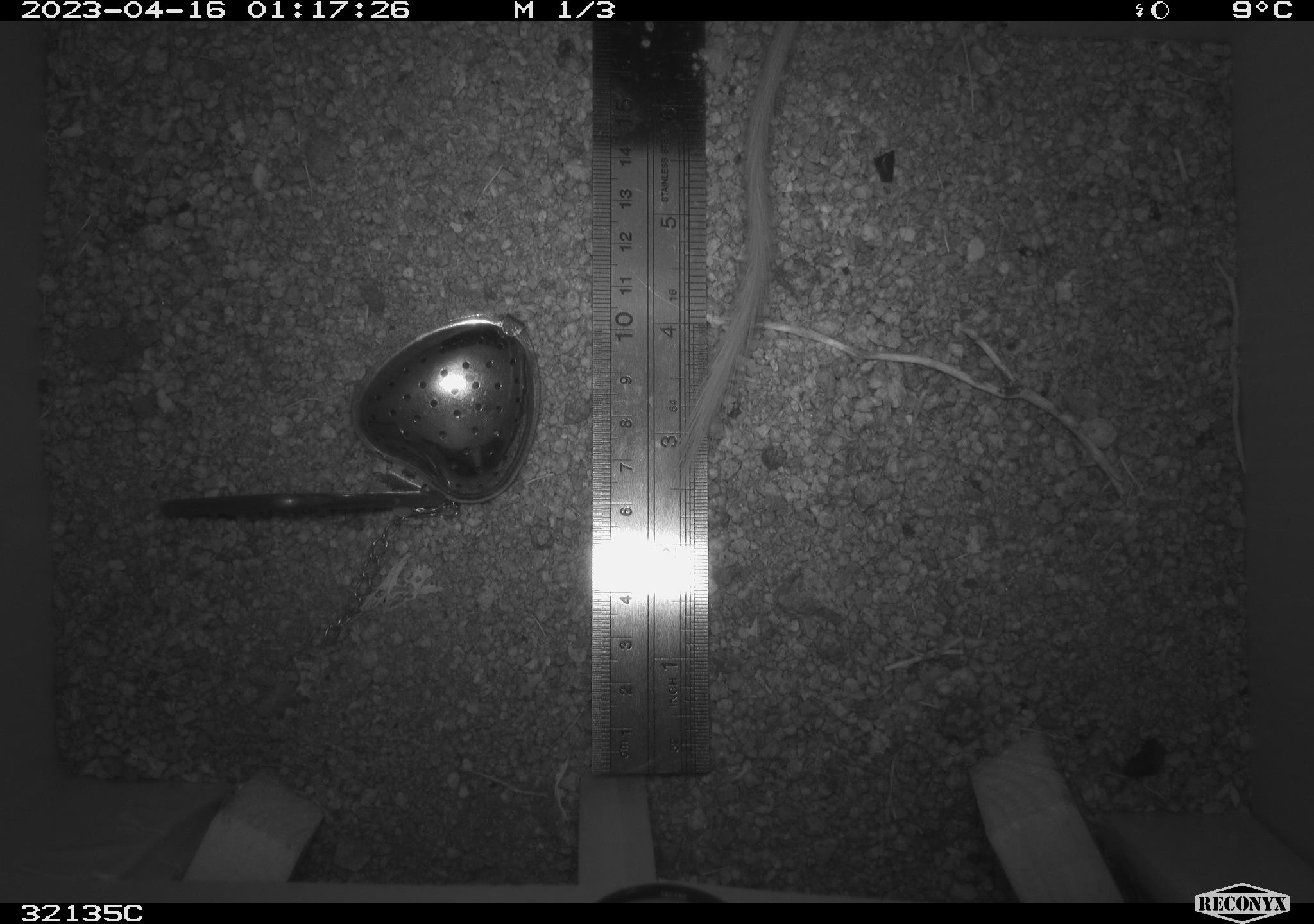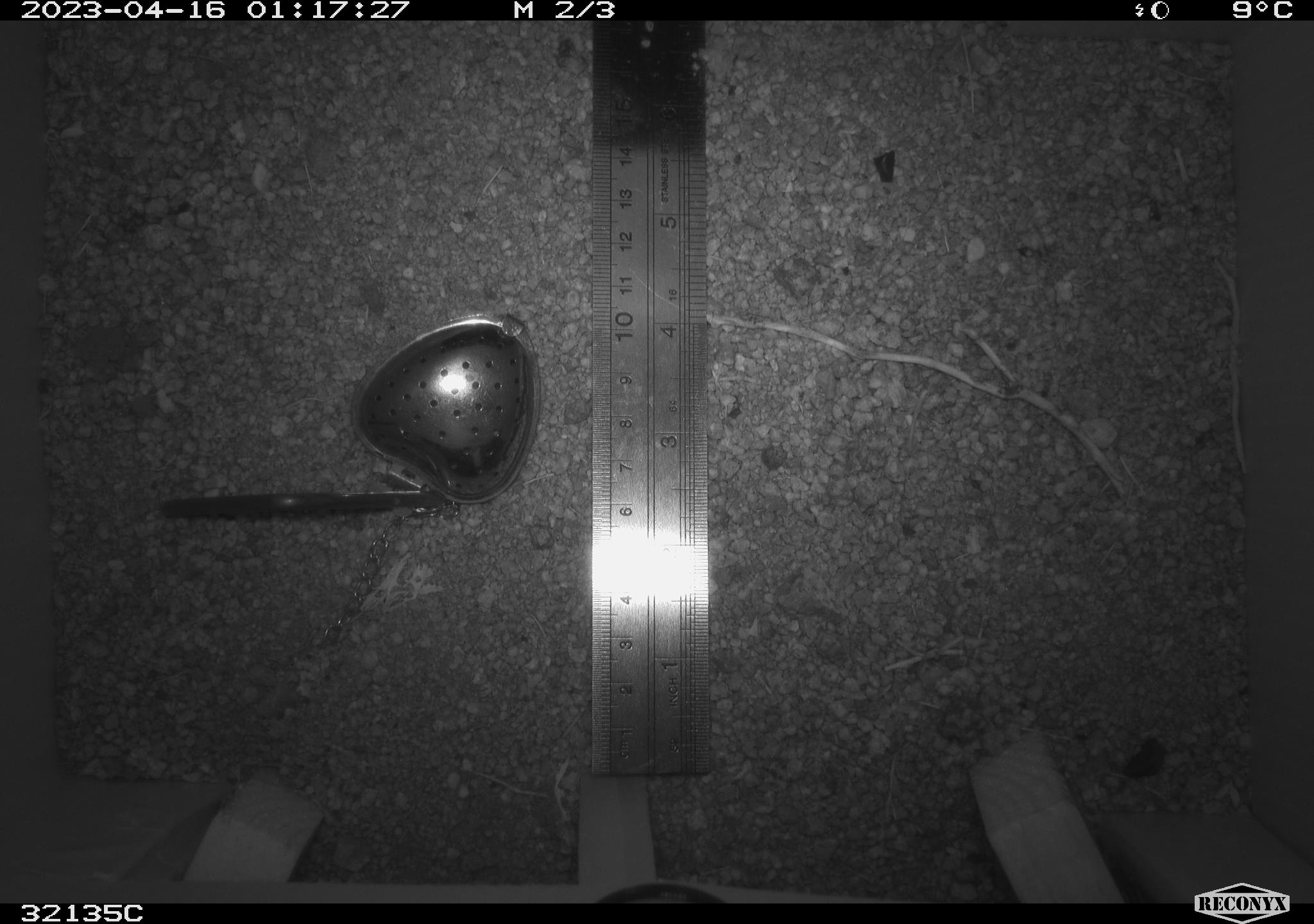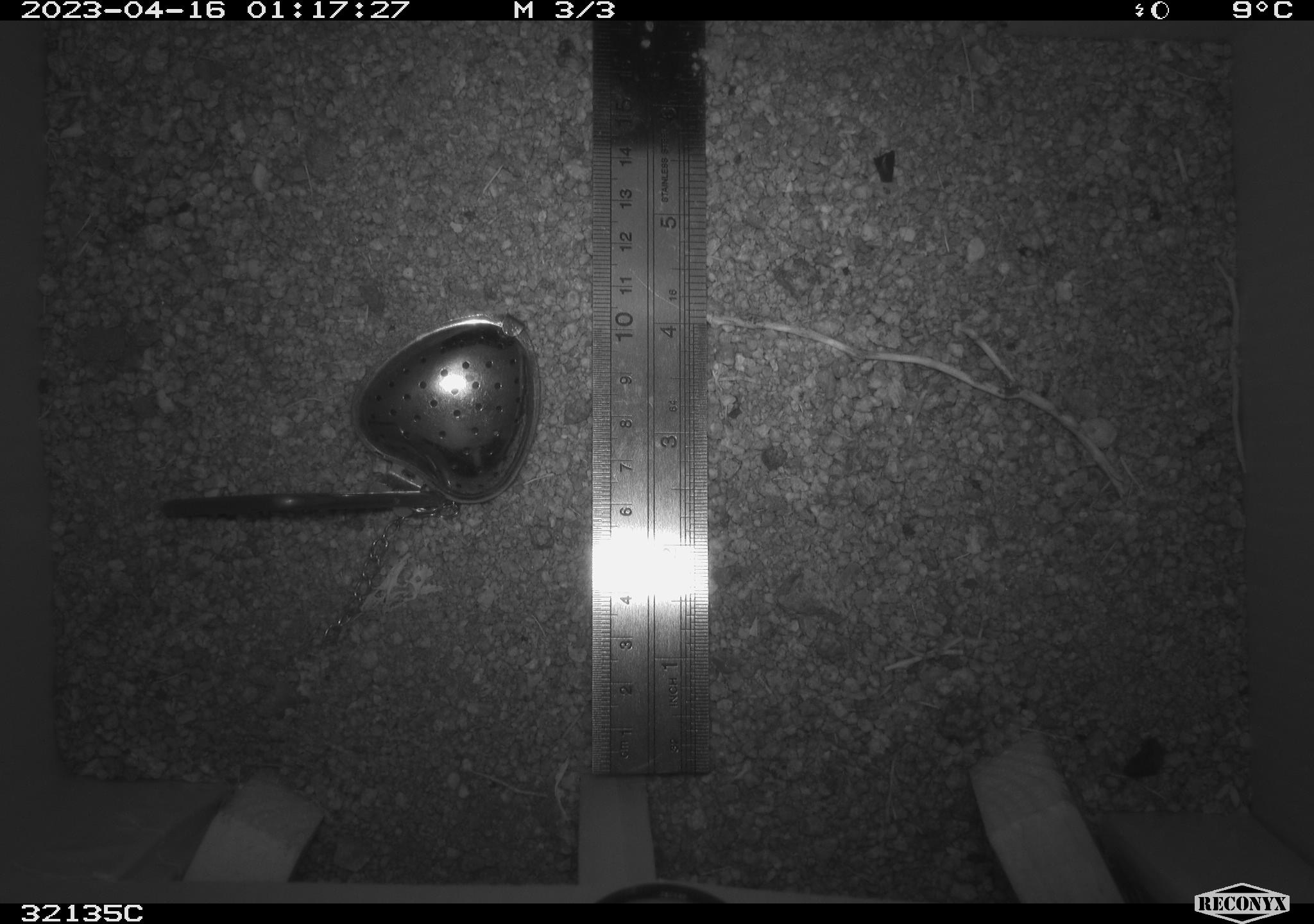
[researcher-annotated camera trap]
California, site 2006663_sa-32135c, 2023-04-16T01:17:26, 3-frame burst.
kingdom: Animalia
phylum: Chordata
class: Mammalia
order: Rodentia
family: Heteromyidae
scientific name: Heteromyidae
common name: kangaroo rats and pocket mice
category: heteromyidae family